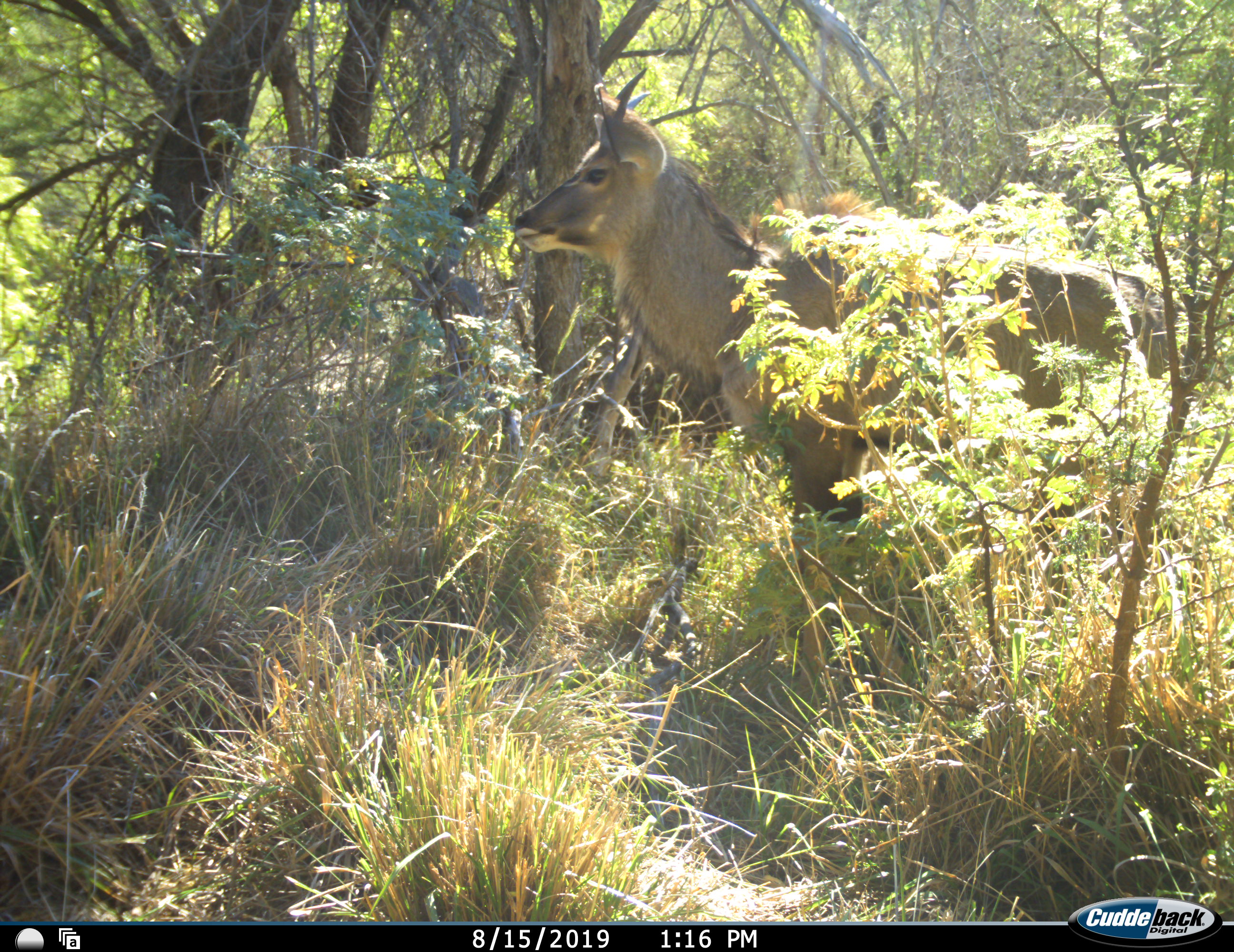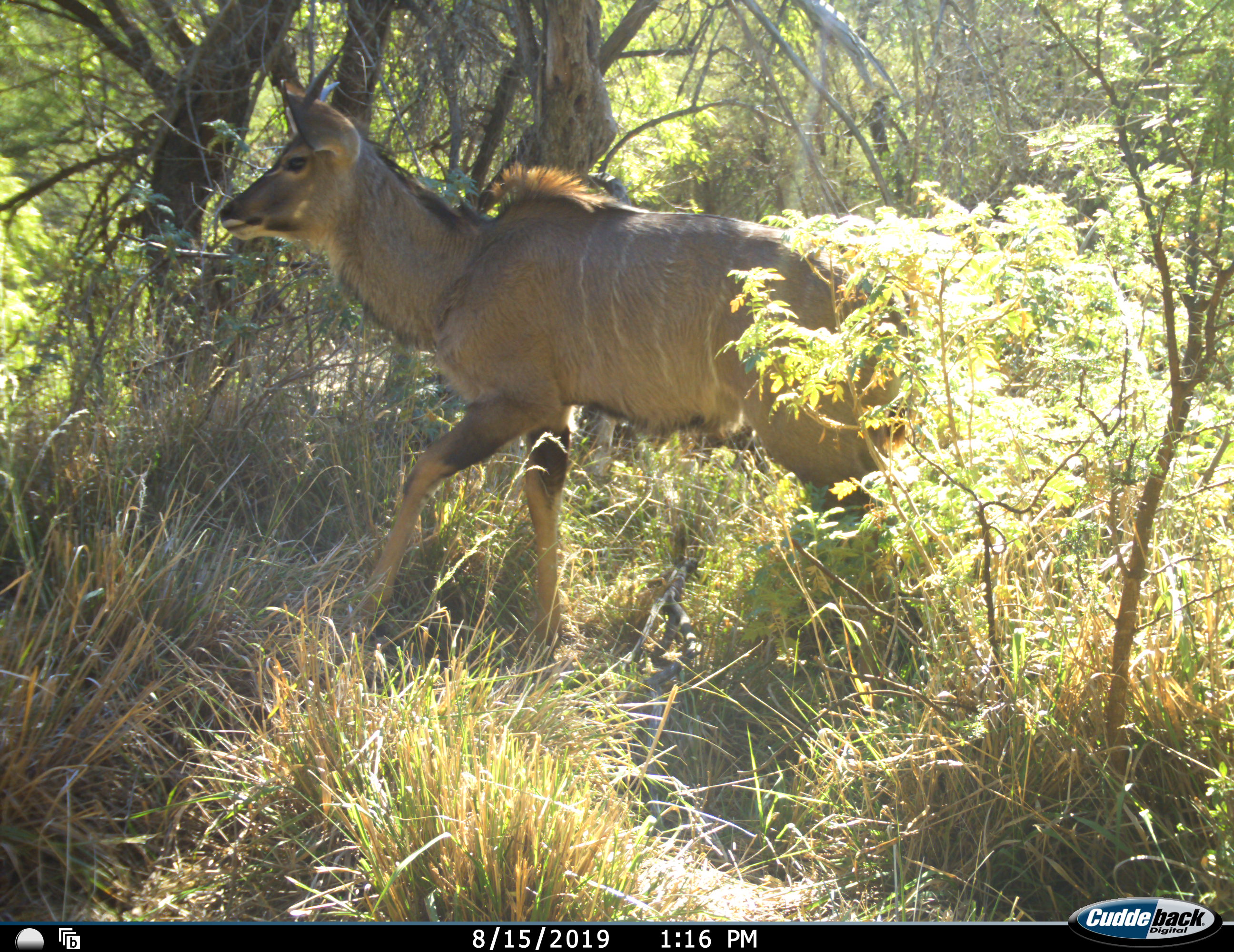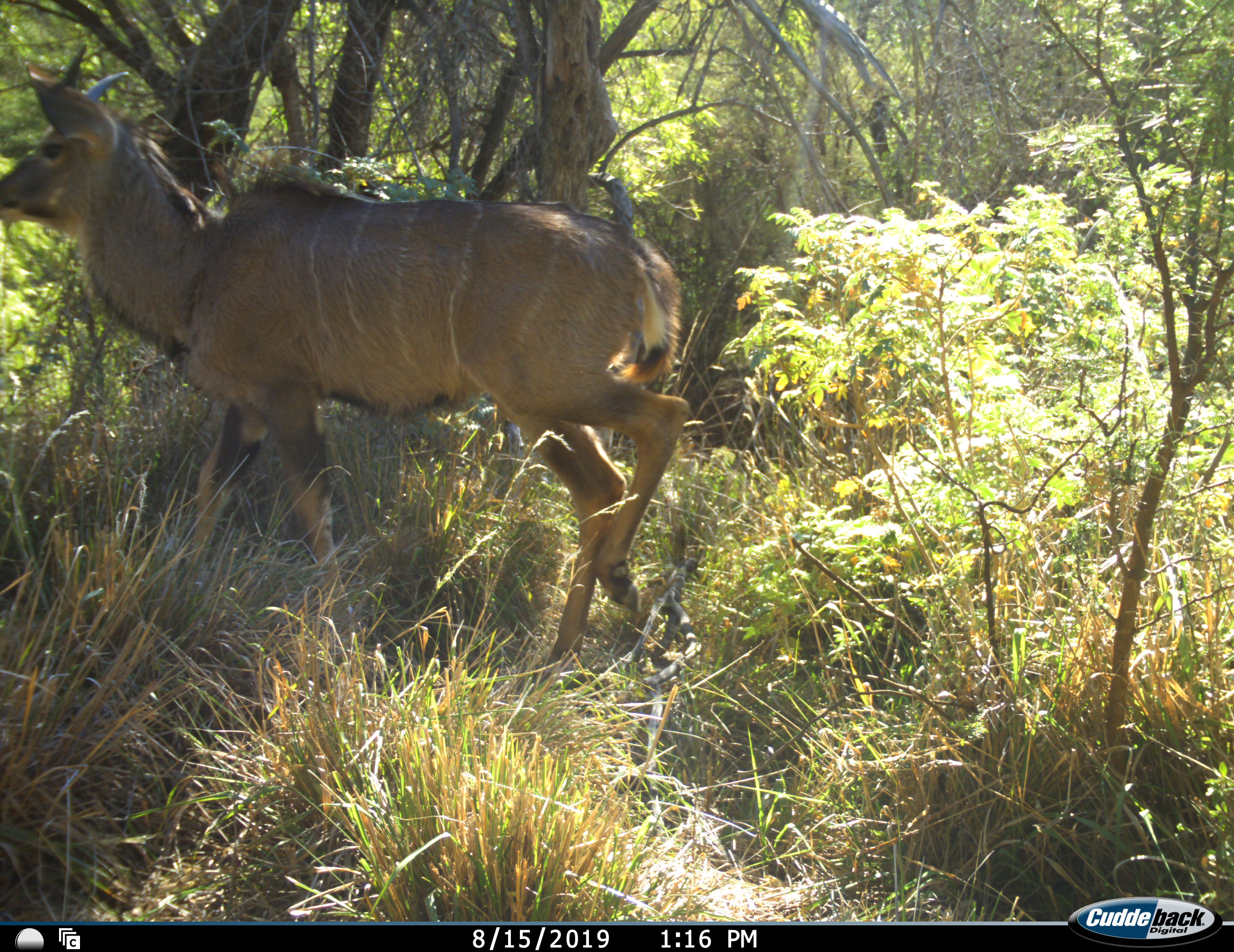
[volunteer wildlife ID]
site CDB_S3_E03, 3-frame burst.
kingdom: Animalia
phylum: Chordata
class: Mammalia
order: Artiodactyla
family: Bovidae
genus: Tragelaphus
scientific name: Tragelaphus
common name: kudu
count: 1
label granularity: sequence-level